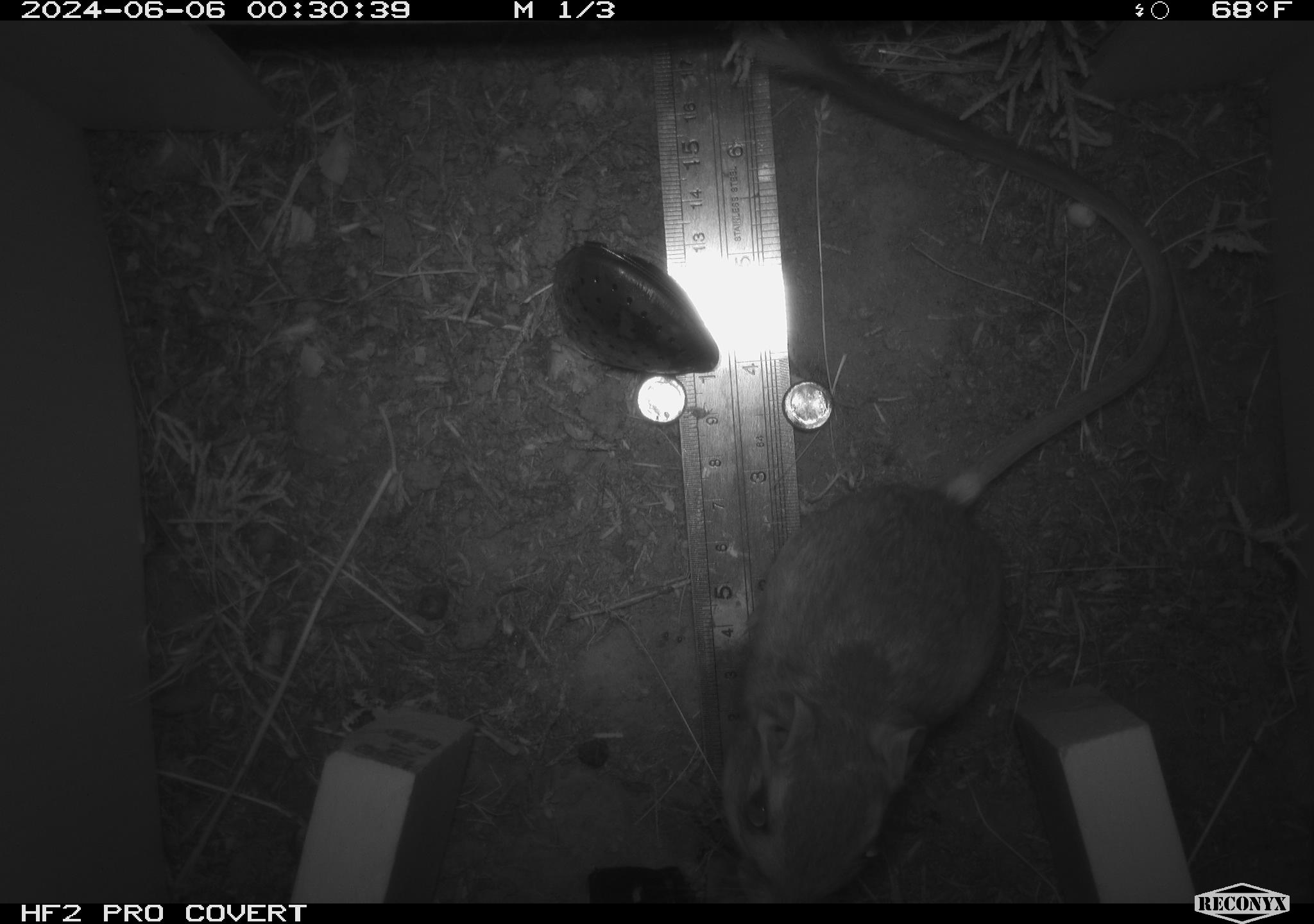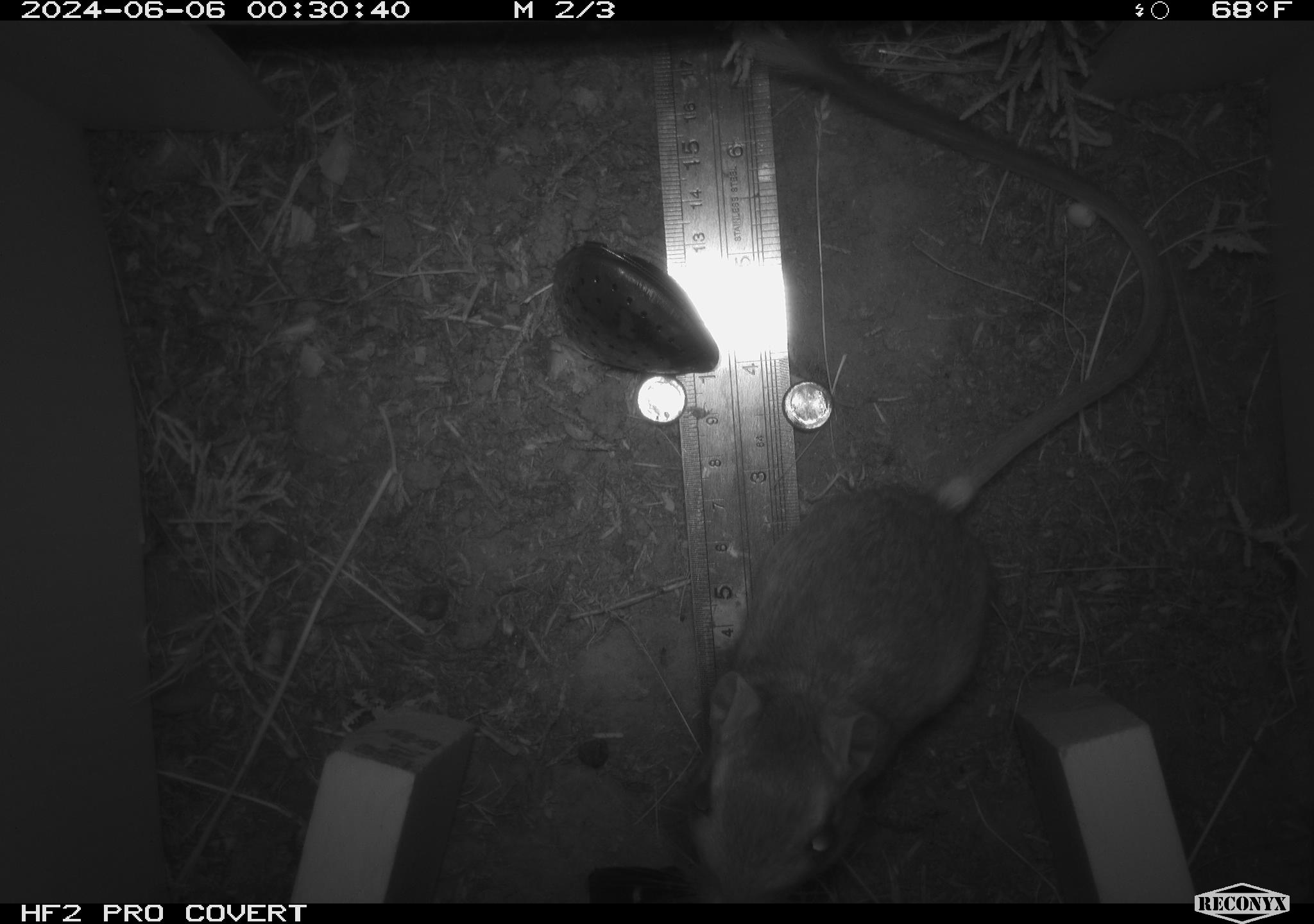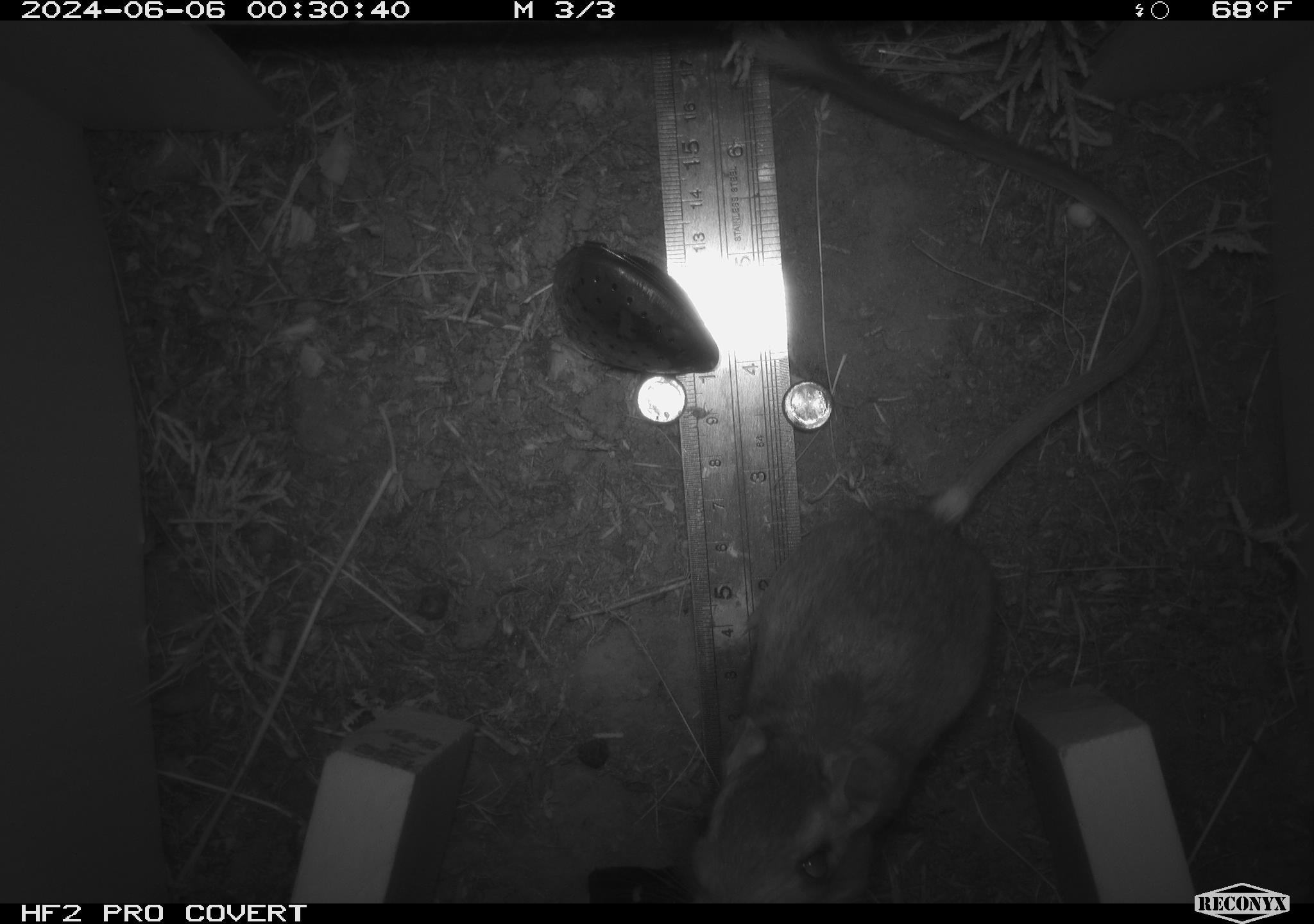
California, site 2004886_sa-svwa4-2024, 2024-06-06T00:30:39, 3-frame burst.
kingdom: Animalia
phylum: Chordata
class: Mammalia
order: Rodentia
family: Heteromyidae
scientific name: Heteromyidae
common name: kangaroo rats and pocket mice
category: heteromyidae family